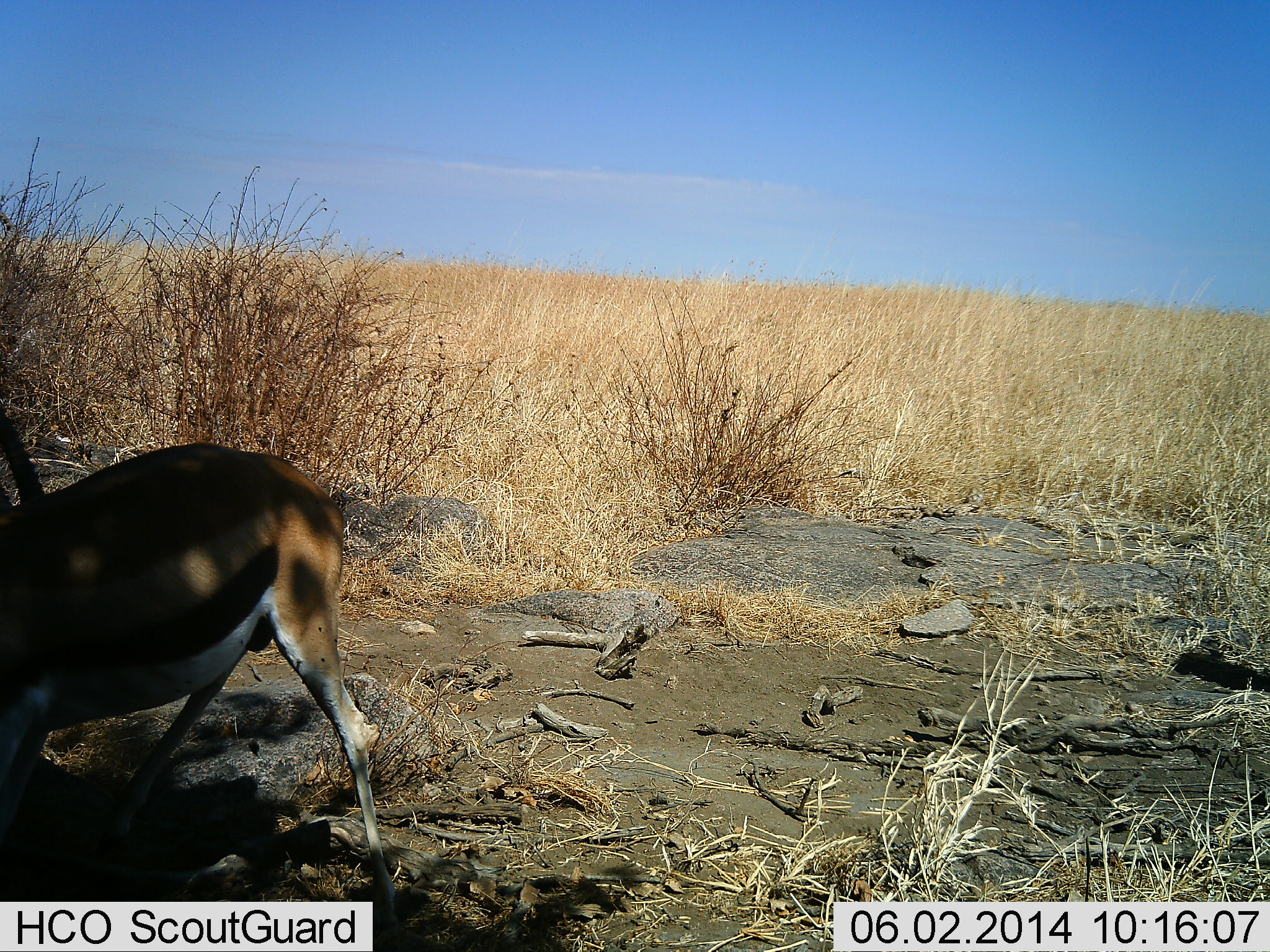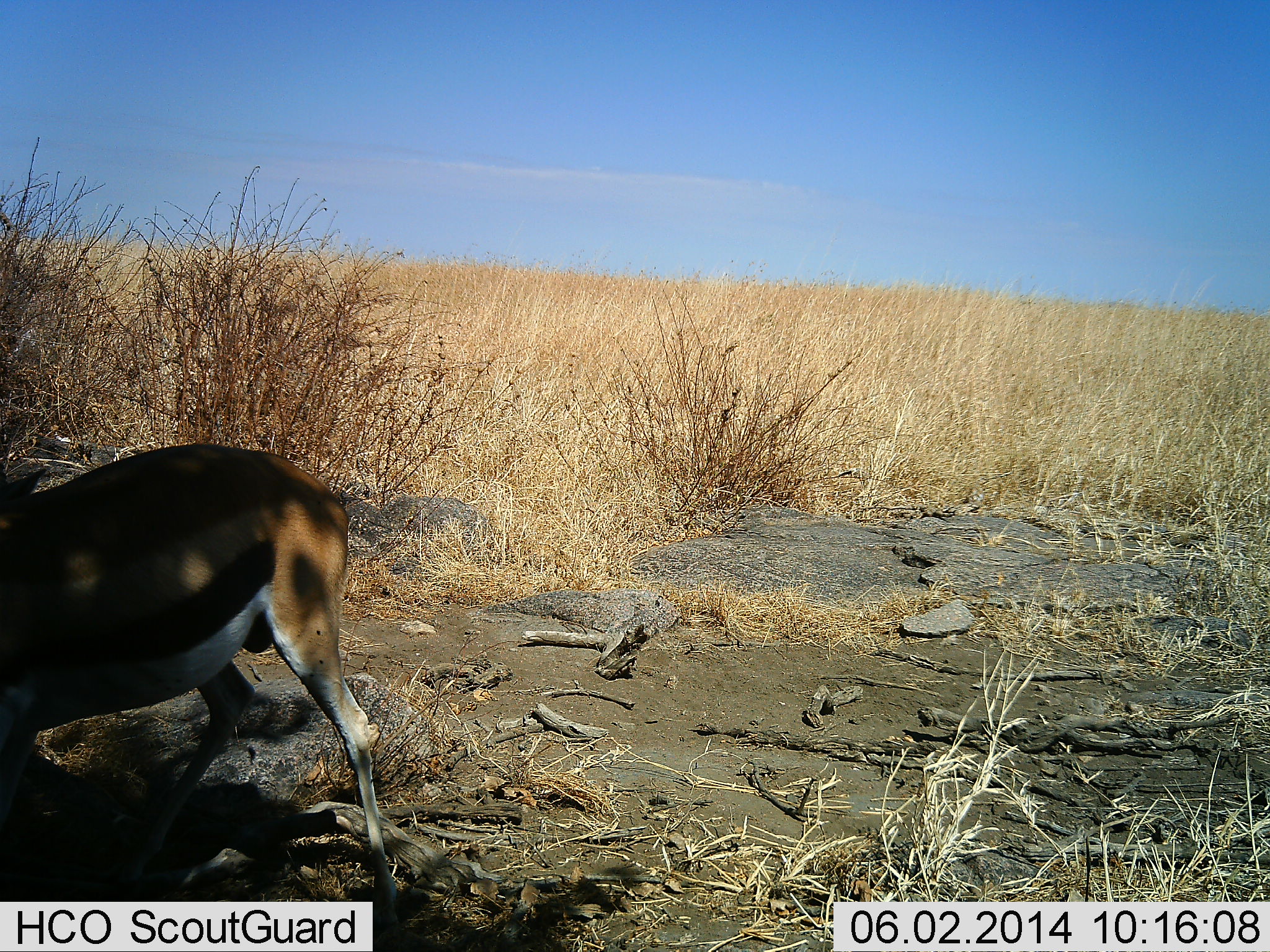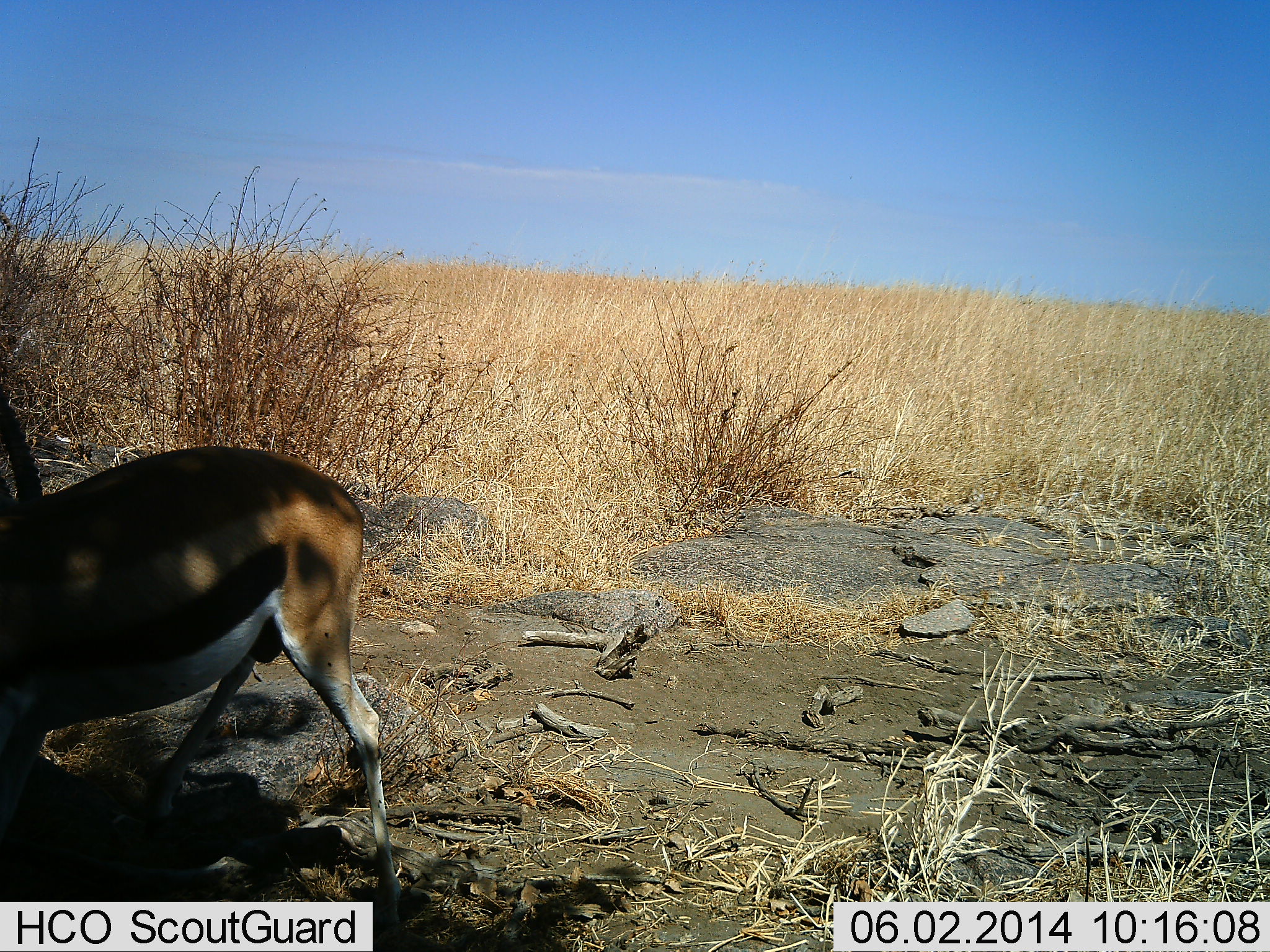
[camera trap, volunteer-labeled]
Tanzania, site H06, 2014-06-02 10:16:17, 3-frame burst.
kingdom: Animalia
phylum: Chordata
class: Mammalia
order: Artiodactyla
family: Bovidae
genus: Eudorcas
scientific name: Eudorcas thomsonii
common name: thomson's gazelle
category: gazellethomsons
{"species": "gazellethomsons (thomson's gazelle) (Eudorcas thomsonii)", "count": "1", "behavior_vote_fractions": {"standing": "67%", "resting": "3%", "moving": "33%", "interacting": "3%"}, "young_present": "0%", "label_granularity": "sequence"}